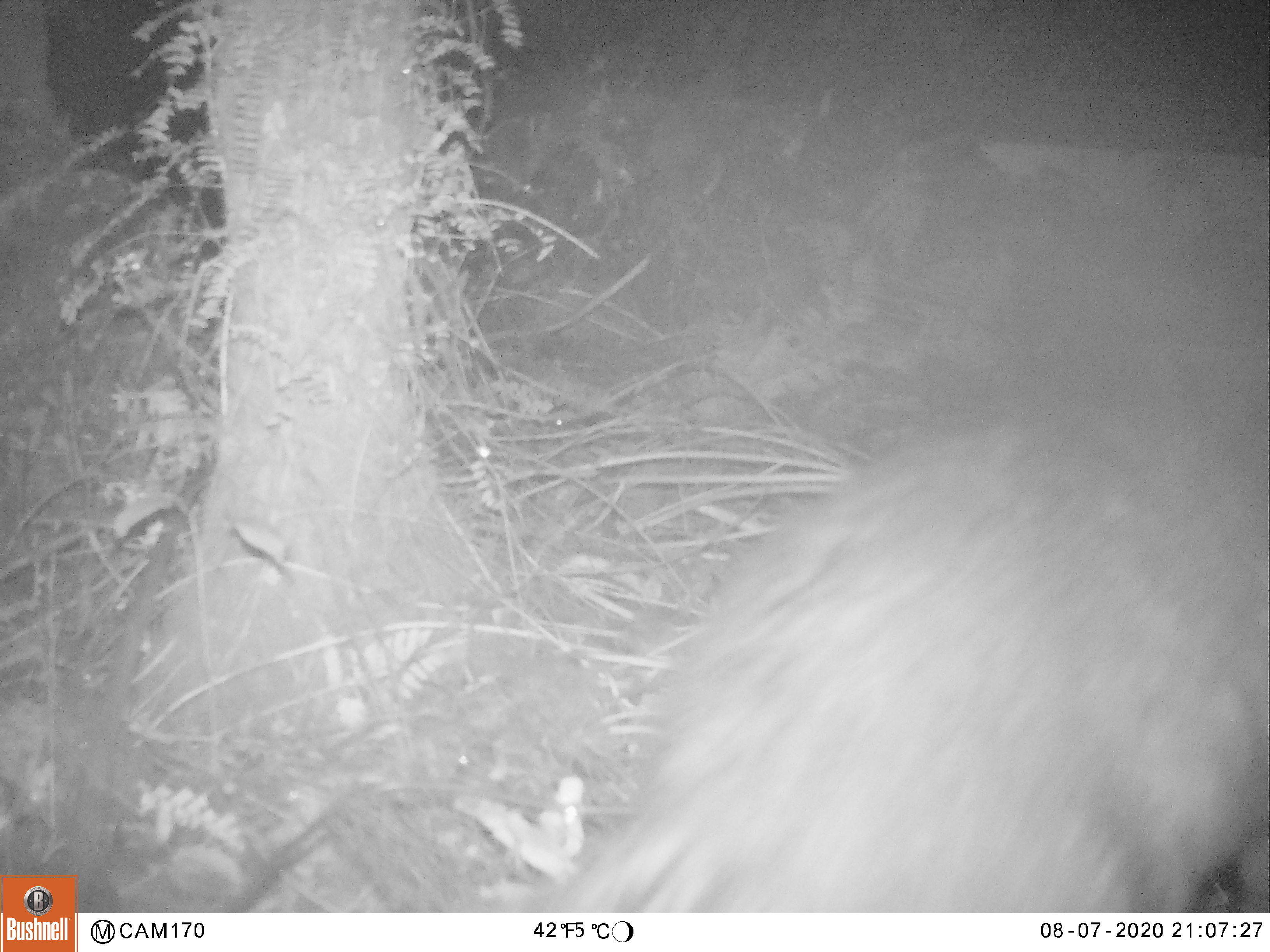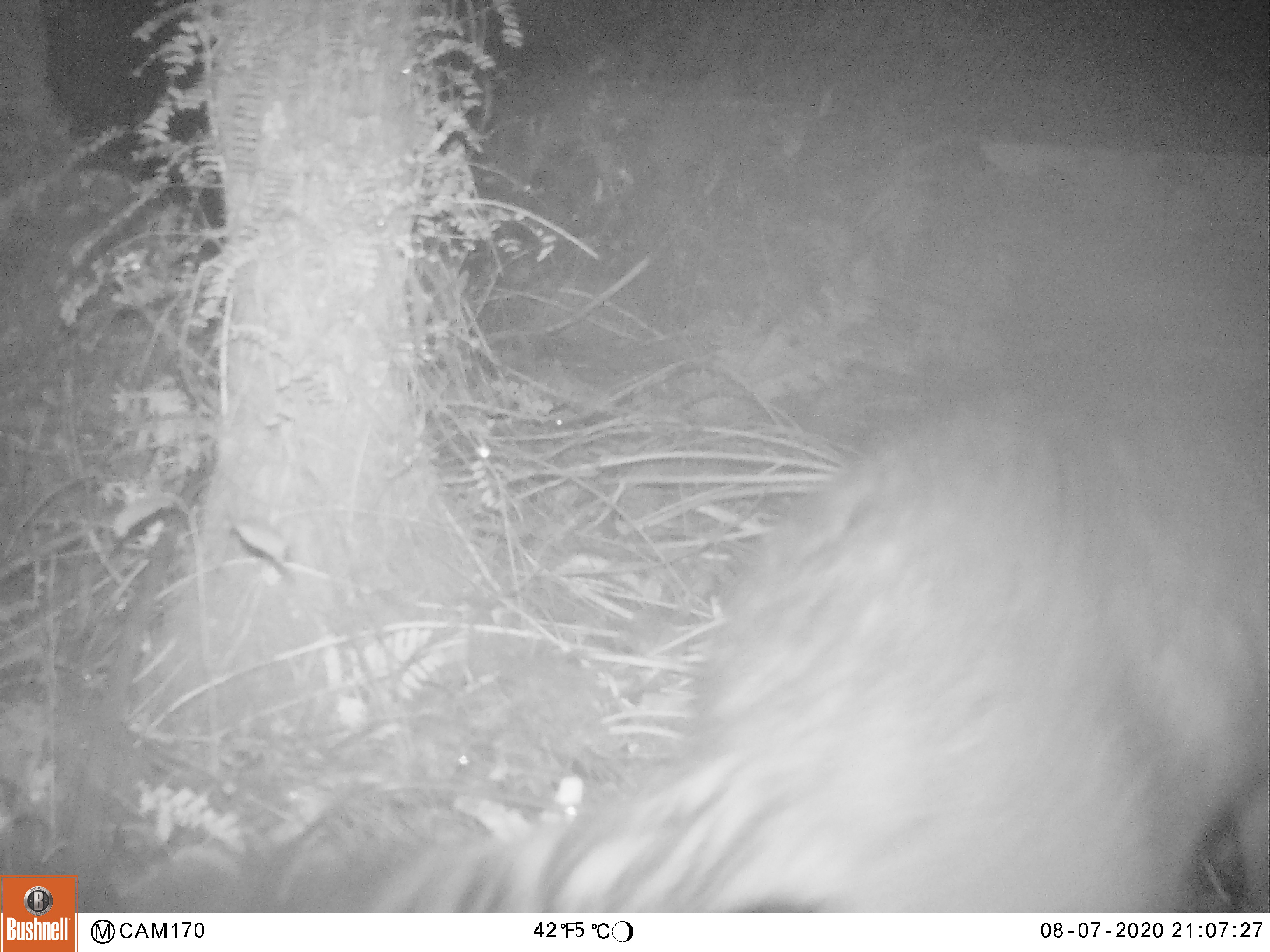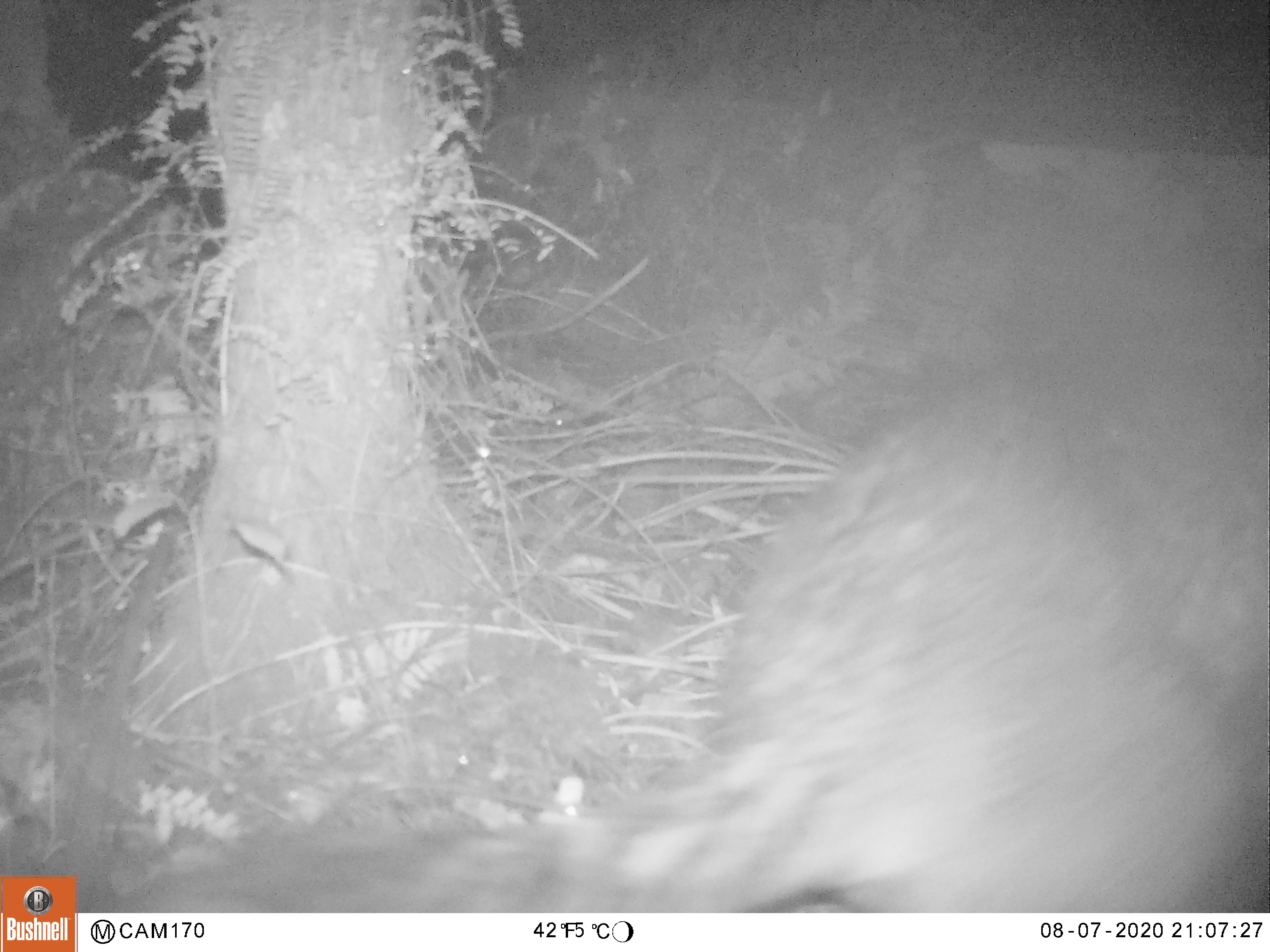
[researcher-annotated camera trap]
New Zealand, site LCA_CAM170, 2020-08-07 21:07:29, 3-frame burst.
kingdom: Animalia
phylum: Chordata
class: Mammalia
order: Diprotodontia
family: Phalangeridae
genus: Trichosurus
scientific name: Trichosurus vulpecula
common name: common brushtail possum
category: possum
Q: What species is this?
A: Possum (common brushtail possum) (Trichosurus vulpecula).